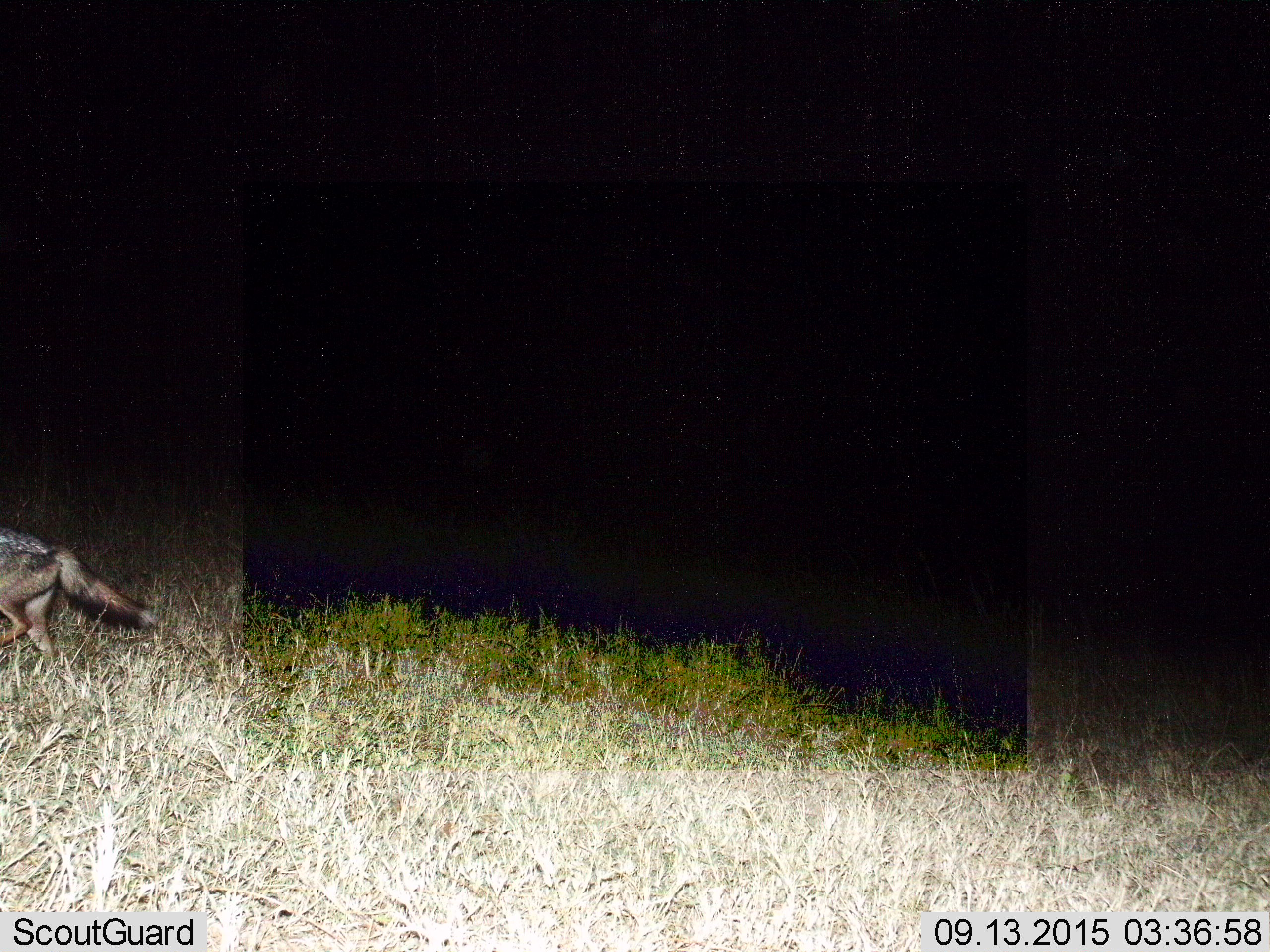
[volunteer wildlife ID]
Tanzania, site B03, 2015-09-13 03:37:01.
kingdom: Animalia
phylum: Chordata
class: Mammalia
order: Carnivora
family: Canidae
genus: Lupulella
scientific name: Lupulella mesomelas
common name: black-backed jackal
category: jackal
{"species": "jackal (black-backed jackal) (Lupulella mesomelas)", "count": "1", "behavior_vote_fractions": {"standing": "0%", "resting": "0%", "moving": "100%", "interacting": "0%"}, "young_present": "7%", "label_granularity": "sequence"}